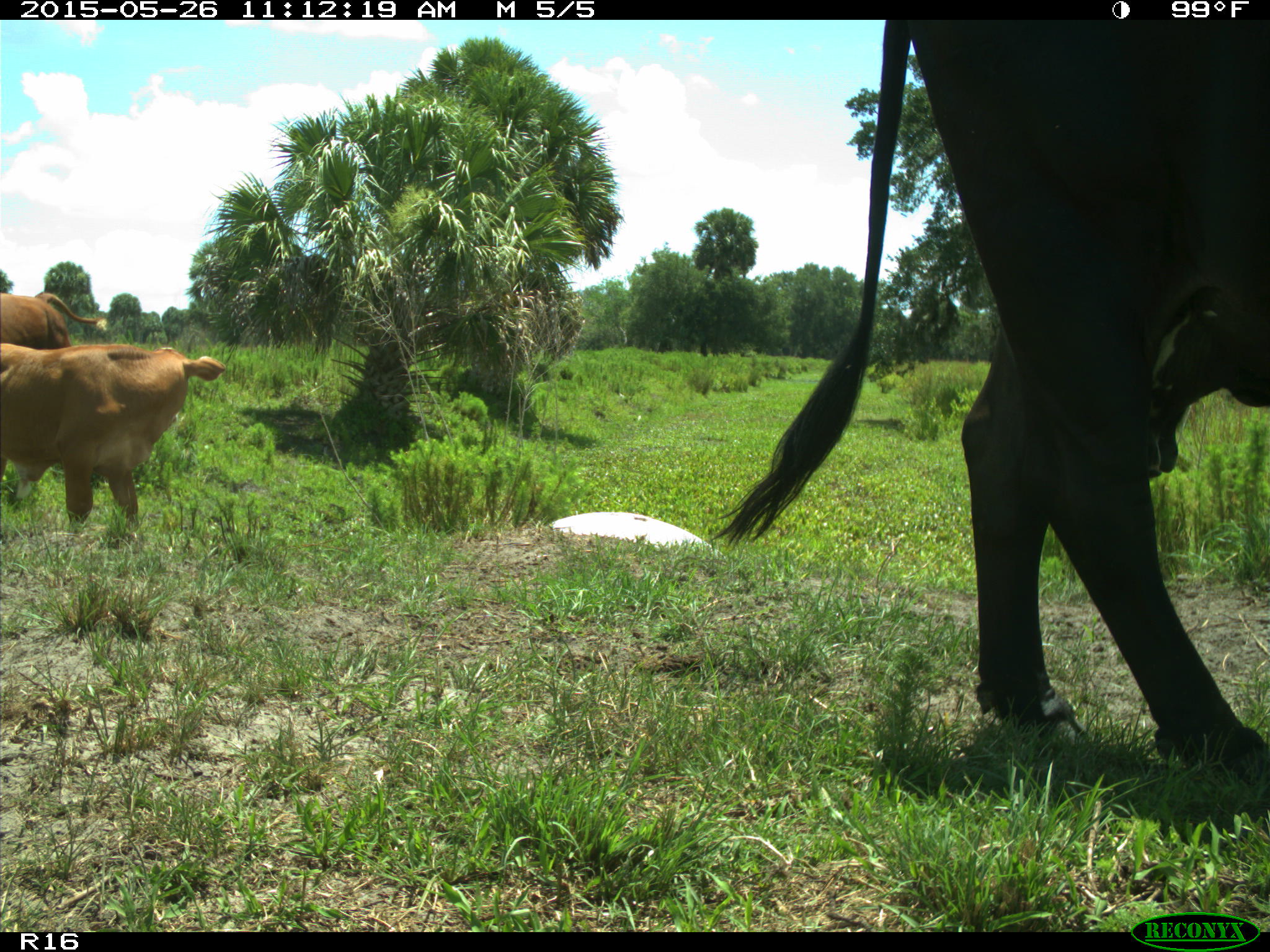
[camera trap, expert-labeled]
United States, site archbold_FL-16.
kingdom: Animalia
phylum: Chordata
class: Mammalia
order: Artiodactyla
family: Bovidae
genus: Bos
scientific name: Bos taurus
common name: domestic cow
Bos taurus (domestic cow).